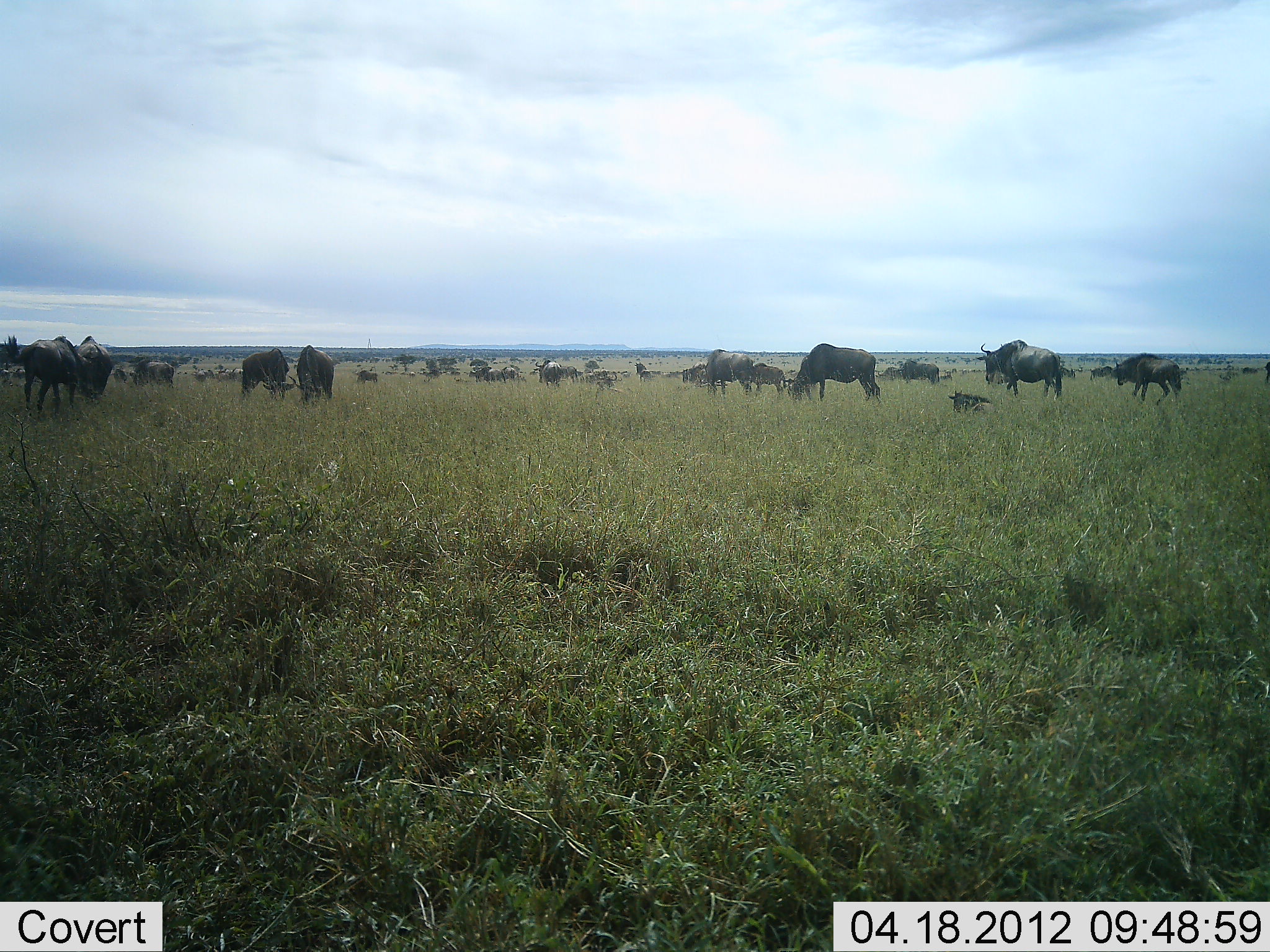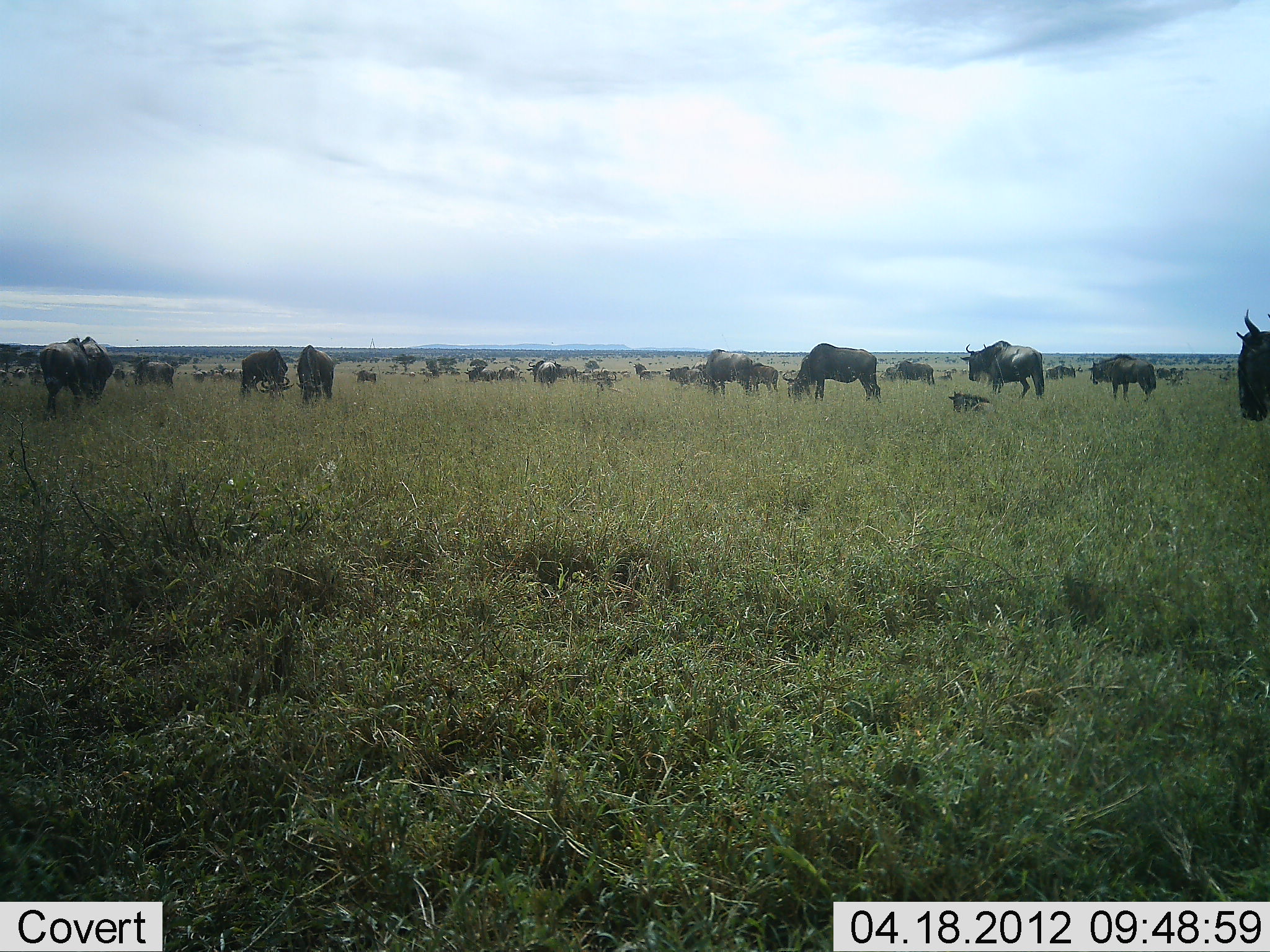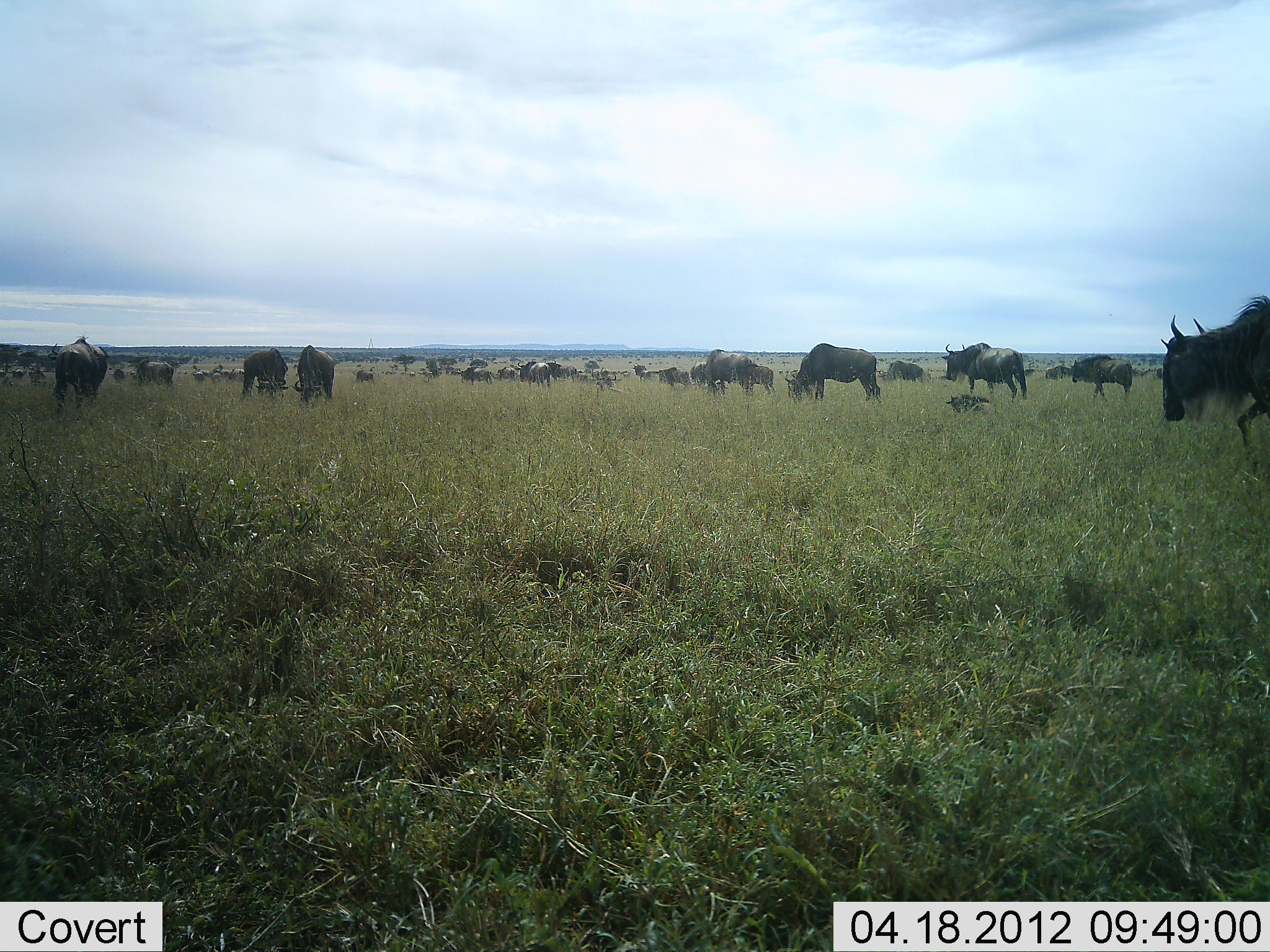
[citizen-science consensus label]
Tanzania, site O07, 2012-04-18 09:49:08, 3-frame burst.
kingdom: Animalia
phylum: Chordata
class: Mammalia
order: Artiodactyla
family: Bovidae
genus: Connochaetes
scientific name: Connochaetes taurinus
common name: blue wildebeest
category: wildebeest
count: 11-50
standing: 76%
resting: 53%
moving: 53%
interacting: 0%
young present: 24%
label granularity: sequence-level